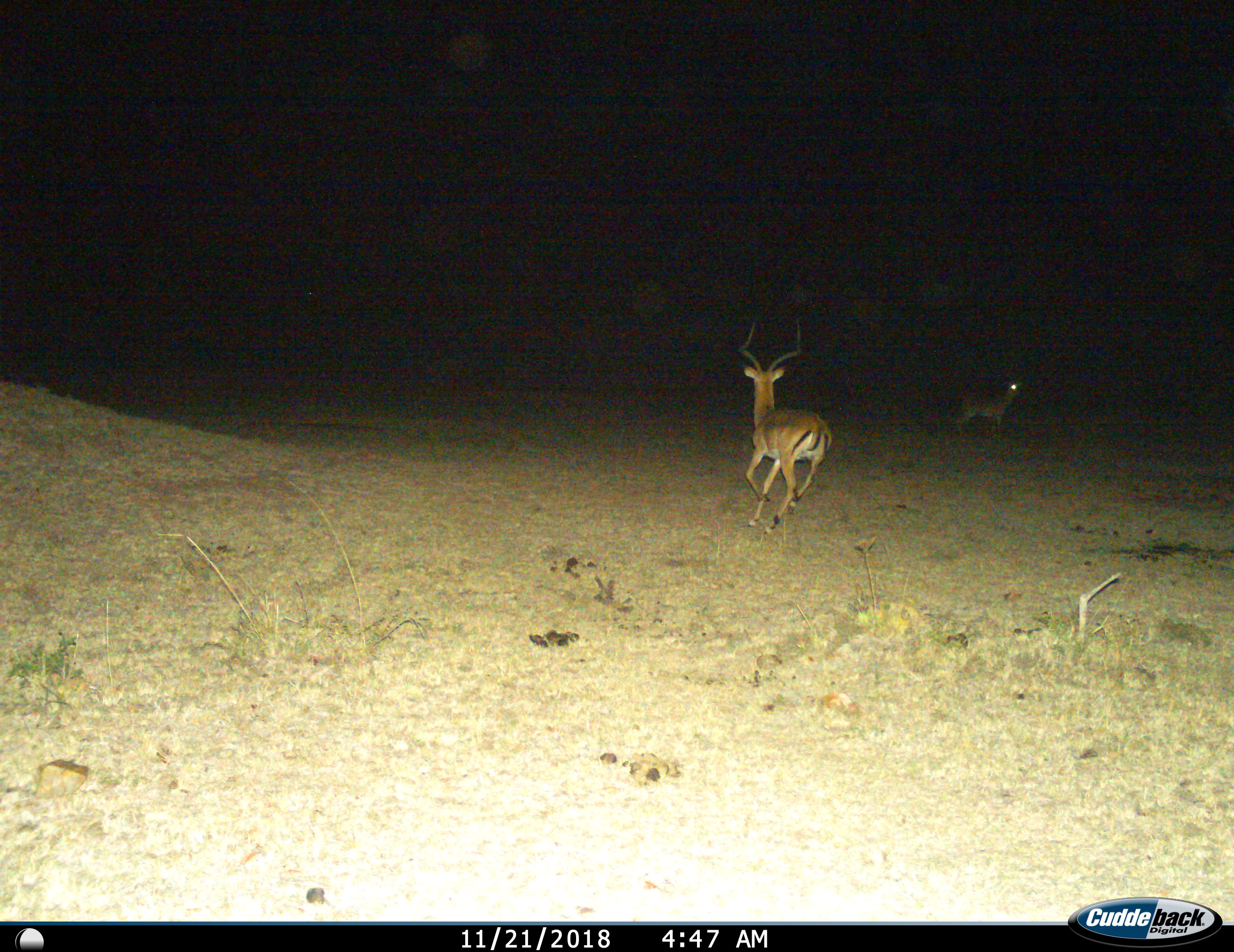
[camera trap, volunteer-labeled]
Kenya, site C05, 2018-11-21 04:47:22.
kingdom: Animalia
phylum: Chordata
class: Mammalia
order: Artiodactyla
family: Bovidae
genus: Aepyceros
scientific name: Aepyceros melampus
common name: impala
Impala (Aepyceros melampus), count 2. Behavior (volunteer vote fractions): standing 60%, resting 0%, moving 100%, interacting 0%. Young present (vote fraction): 0%. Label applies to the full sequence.